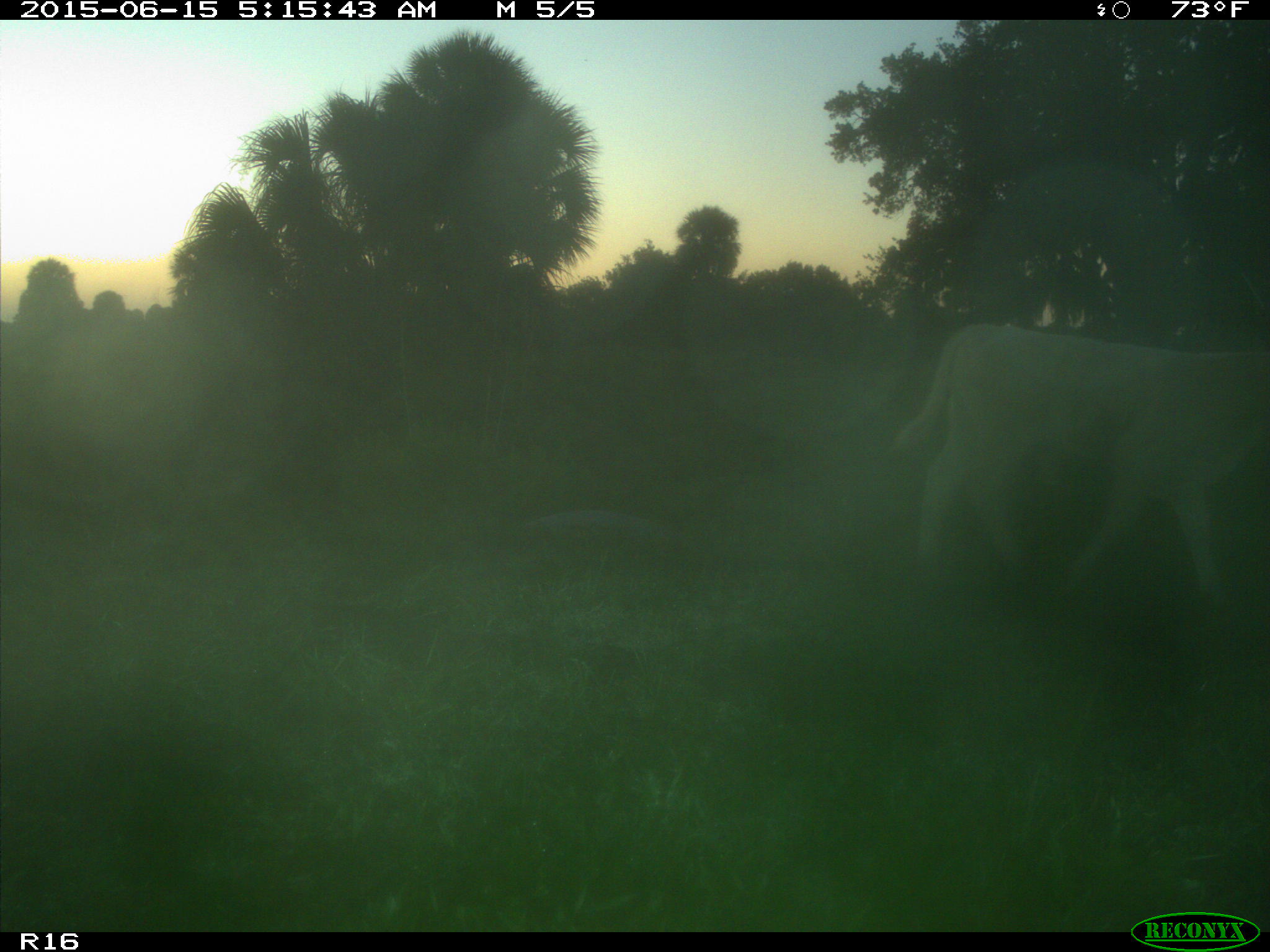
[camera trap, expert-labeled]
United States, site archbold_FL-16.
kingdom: Animalia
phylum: Chordata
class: Mammalia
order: Artiodactyla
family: Bovidae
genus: Bos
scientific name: Bos taurus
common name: domestic cow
Bos taurus (domestic cow).